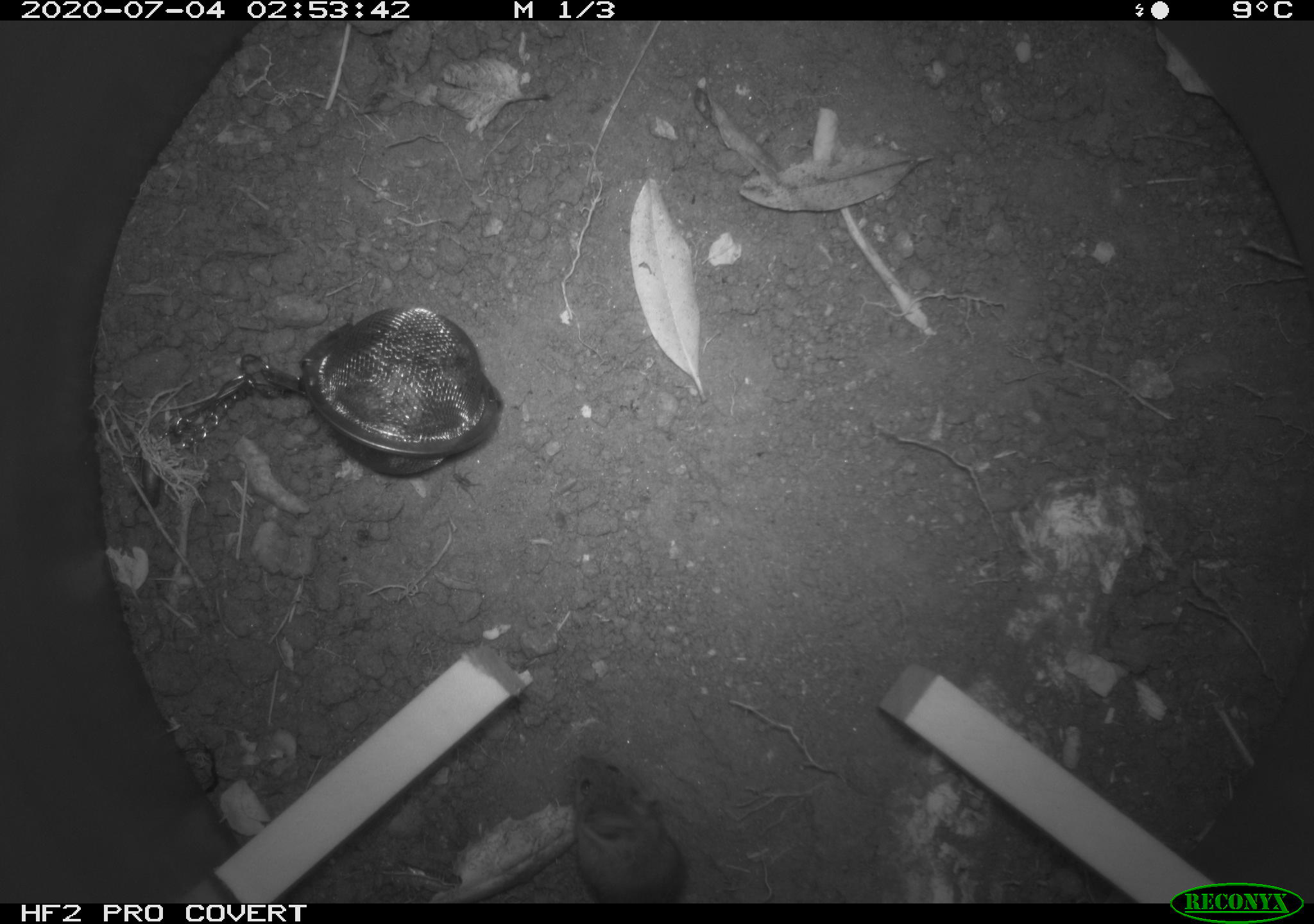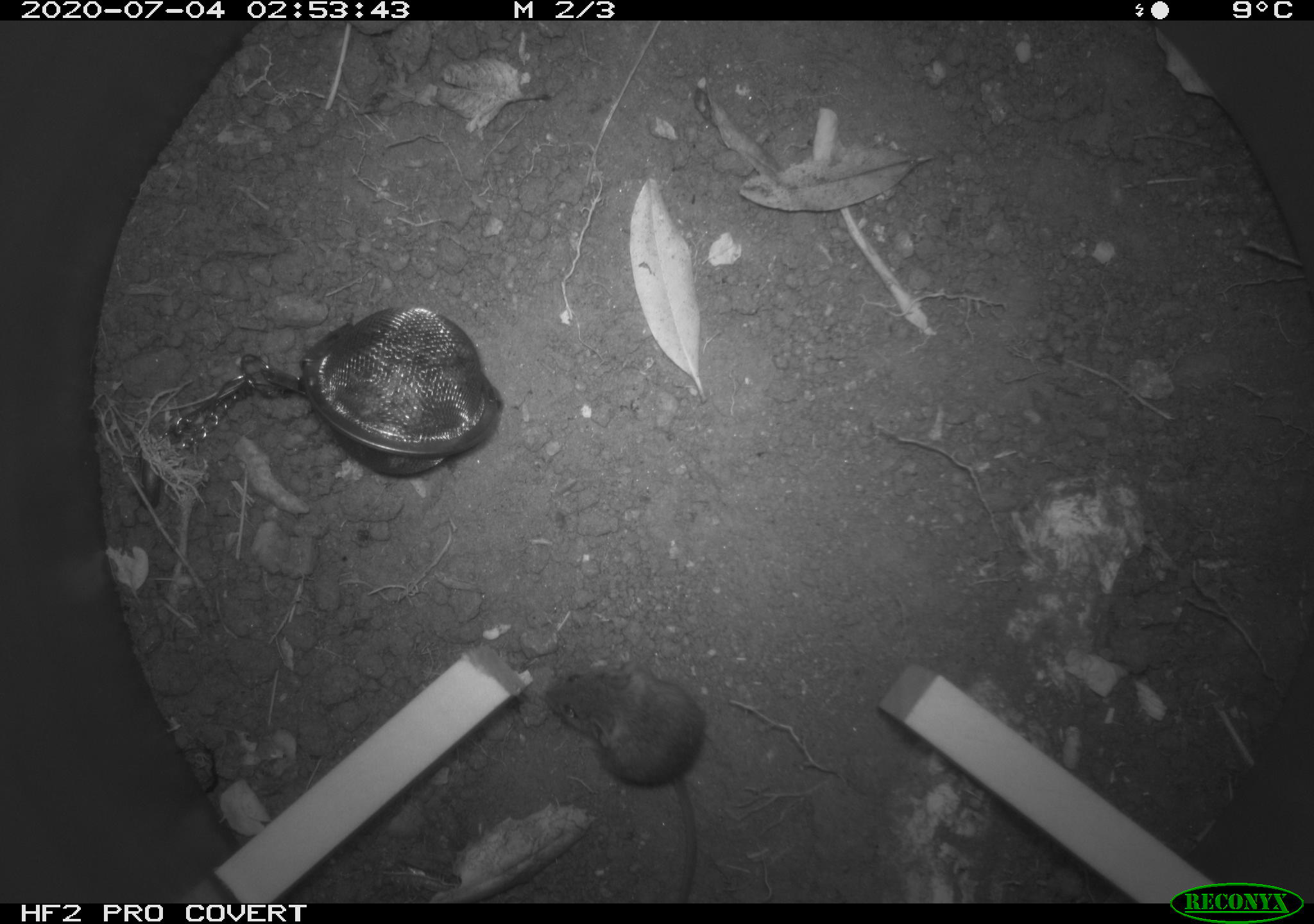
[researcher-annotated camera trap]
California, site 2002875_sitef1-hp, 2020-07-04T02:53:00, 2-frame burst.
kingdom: Animalia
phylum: Chordata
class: Mammalia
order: Rodentia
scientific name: Rodentia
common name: rodent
Rodent (Rodentia).